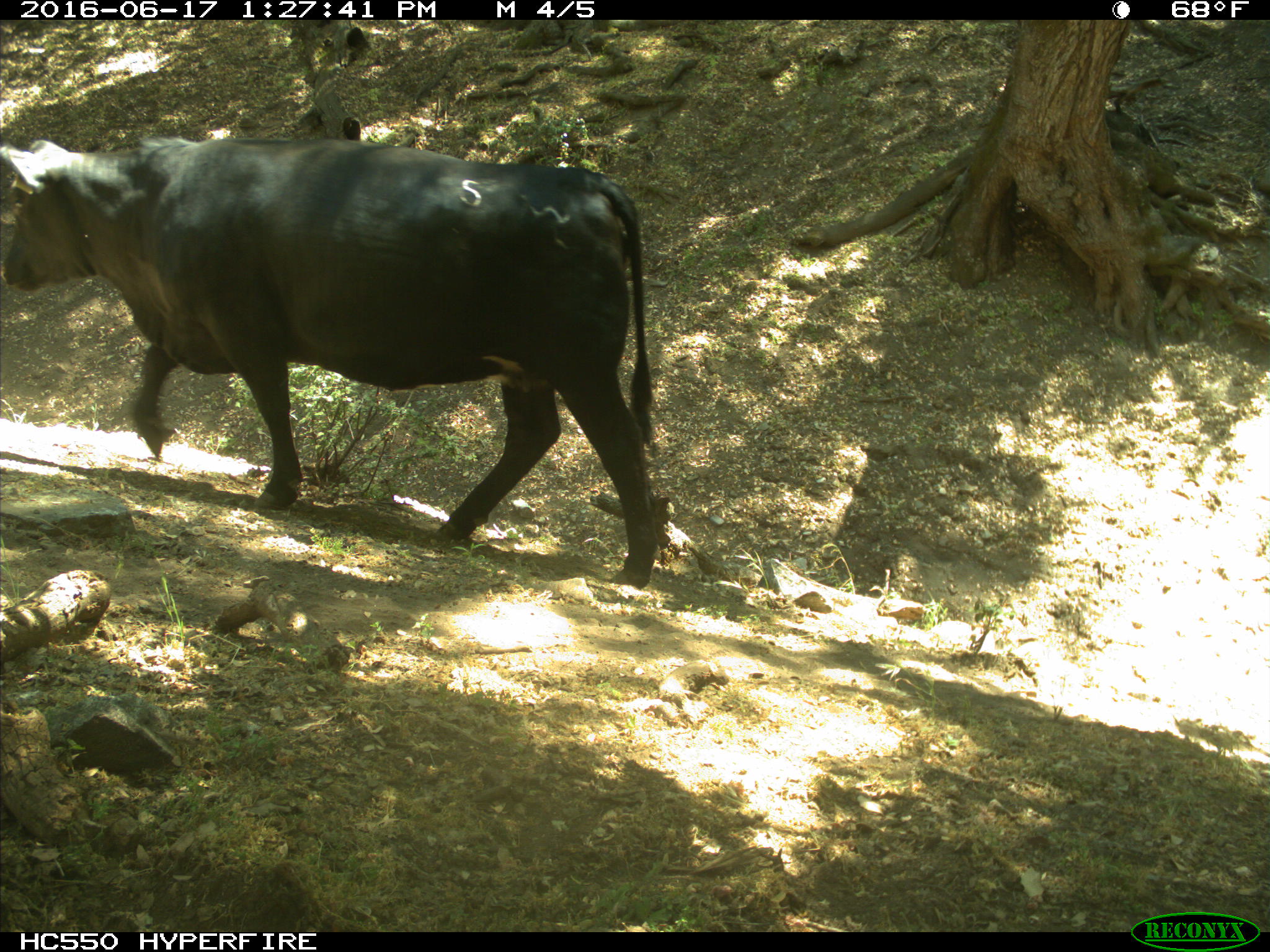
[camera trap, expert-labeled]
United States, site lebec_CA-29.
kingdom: Animalia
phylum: Chordata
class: Mammalia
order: Artiodactyla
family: Bovidae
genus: Bos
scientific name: Bos taurus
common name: domestic cow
Bos taurus (domestic cow).